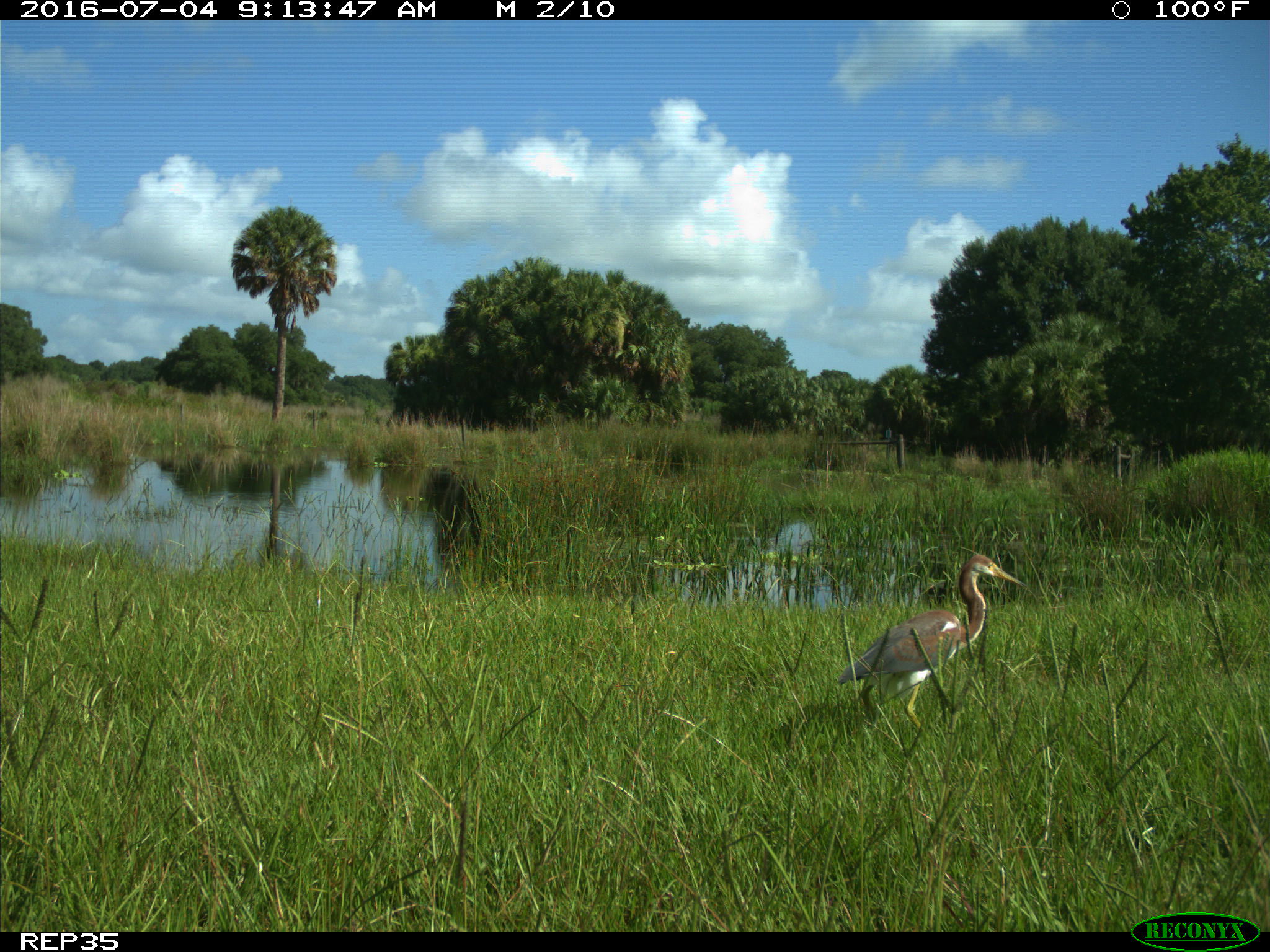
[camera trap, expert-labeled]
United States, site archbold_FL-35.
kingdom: Animalia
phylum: Chordata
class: Aves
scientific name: Aves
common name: birds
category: unidentified bird